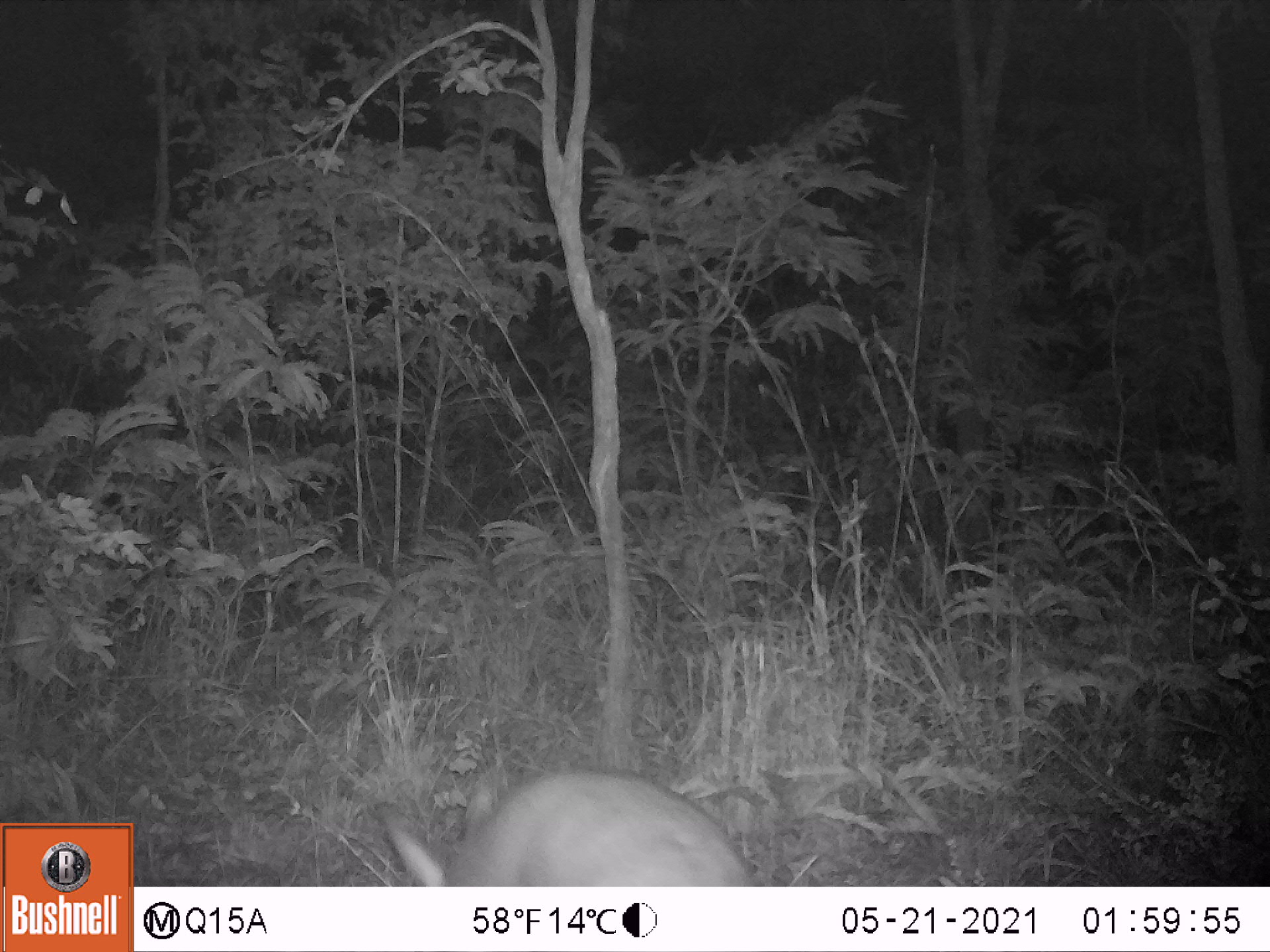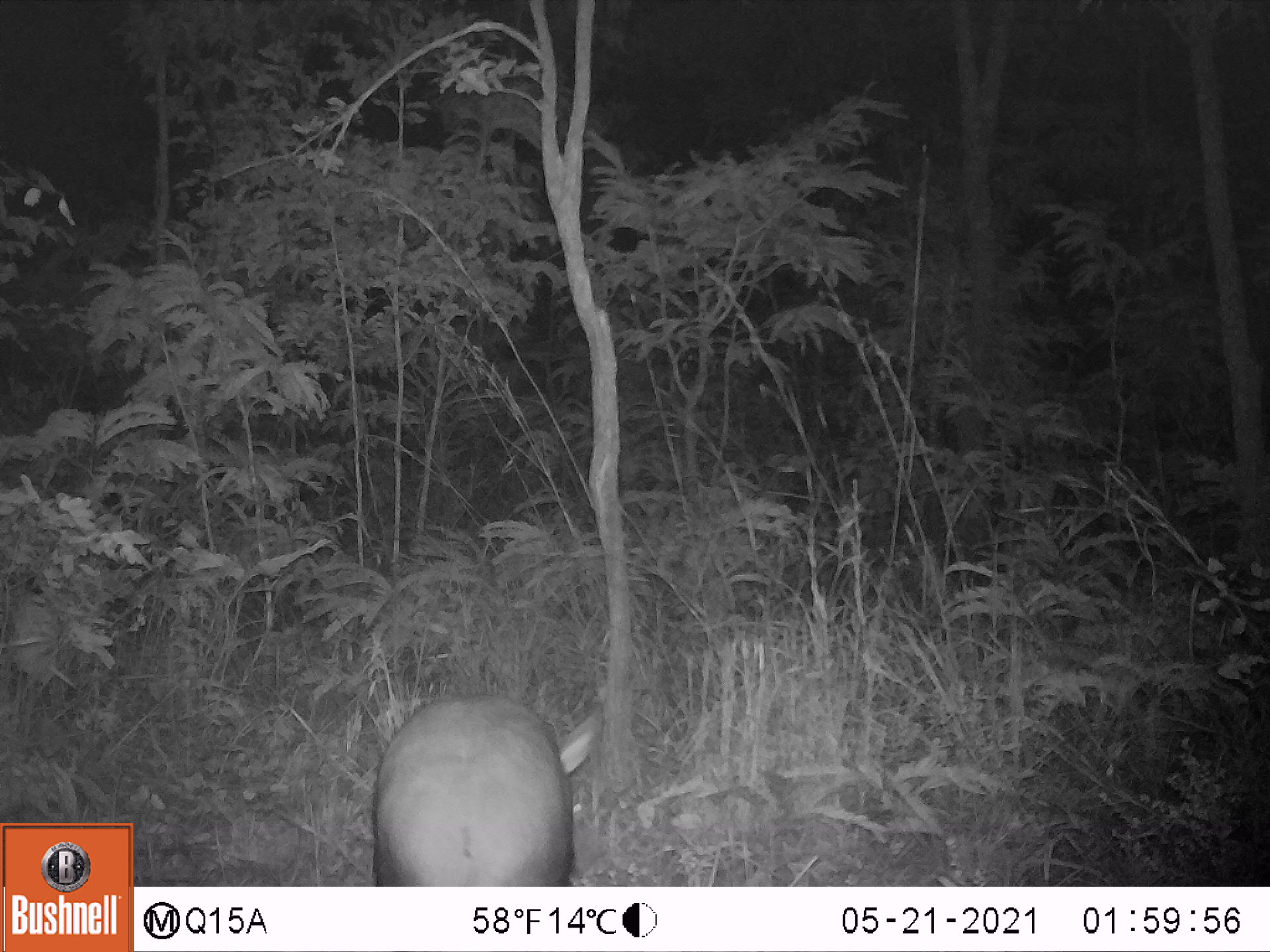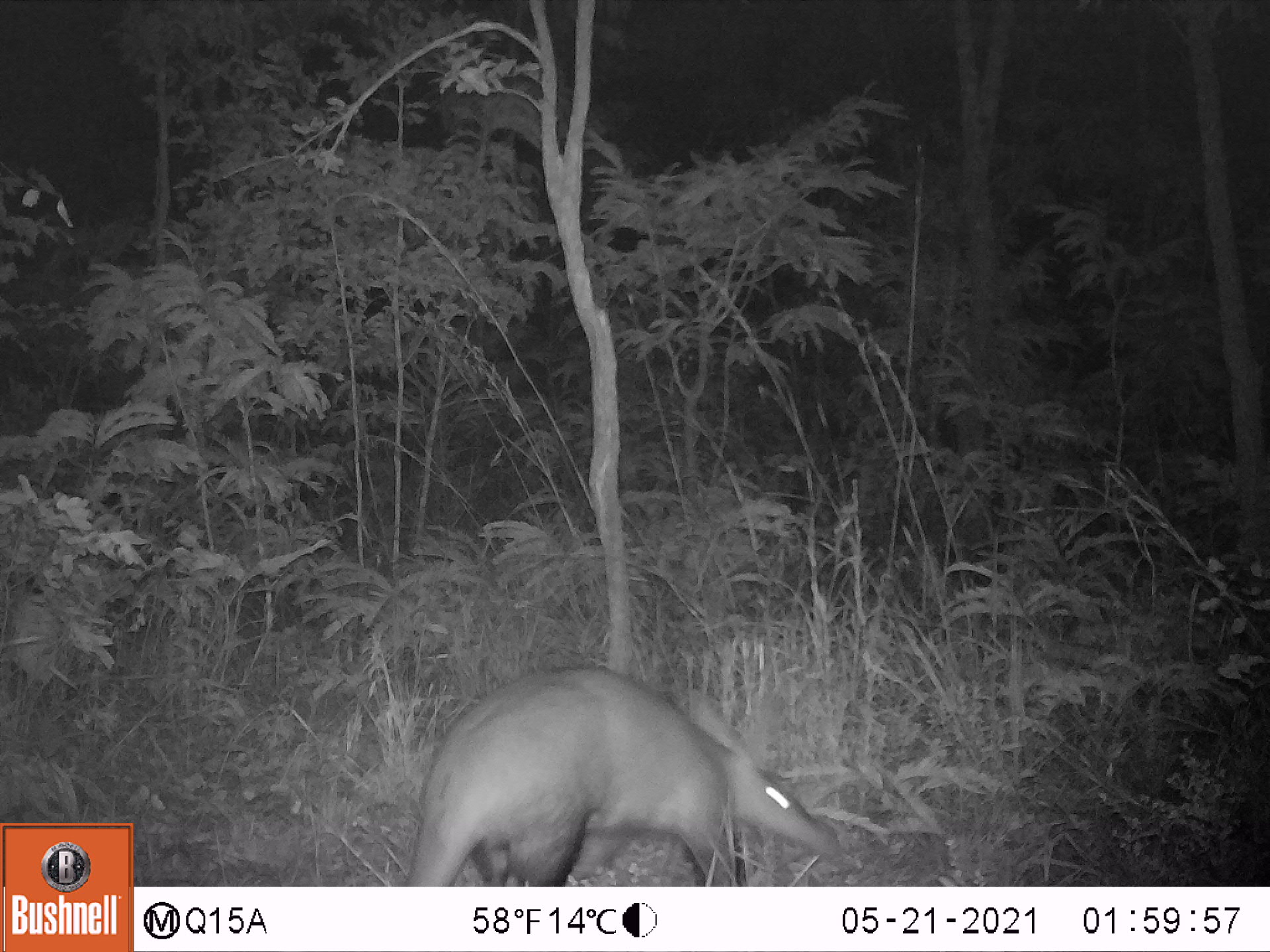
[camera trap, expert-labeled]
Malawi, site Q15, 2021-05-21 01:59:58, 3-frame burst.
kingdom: Animalia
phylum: Chordata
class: Mammalia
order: Tubulidentata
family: Orycteropodidae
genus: Orycteropus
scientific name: Orycteropus afer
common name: aardvark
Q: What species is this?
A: Aardvark (Orycteropus afer).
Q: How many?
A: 1.